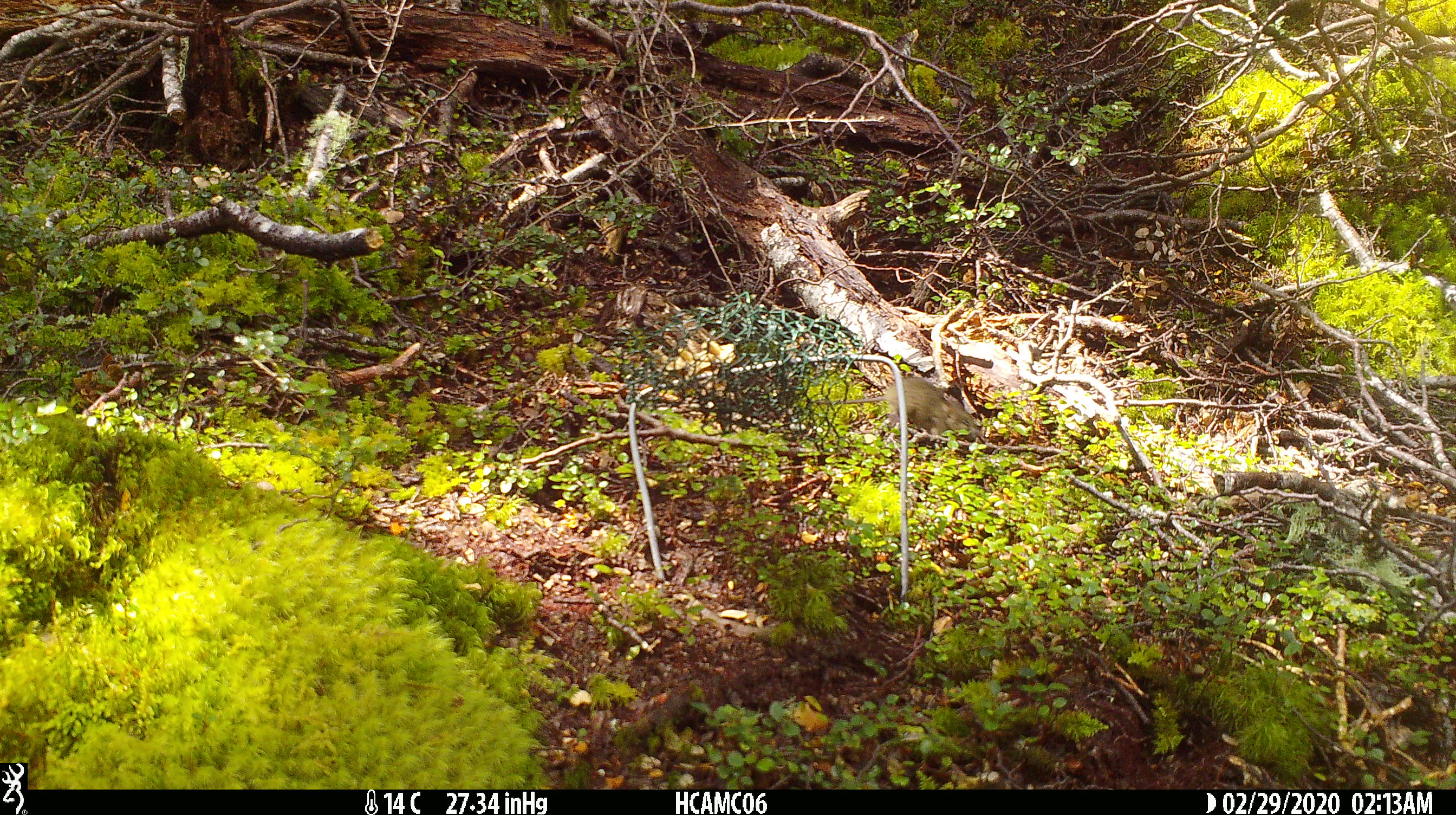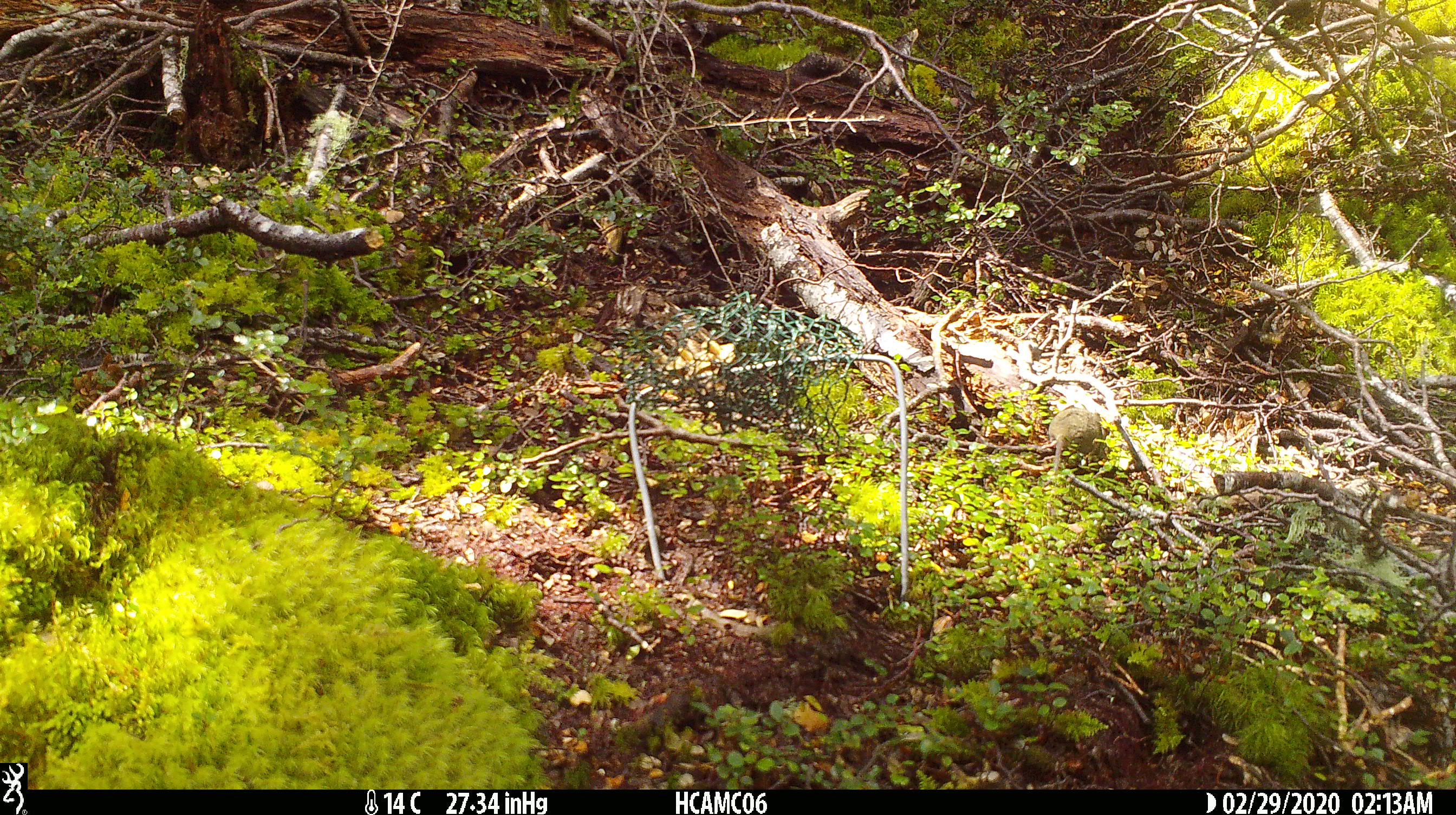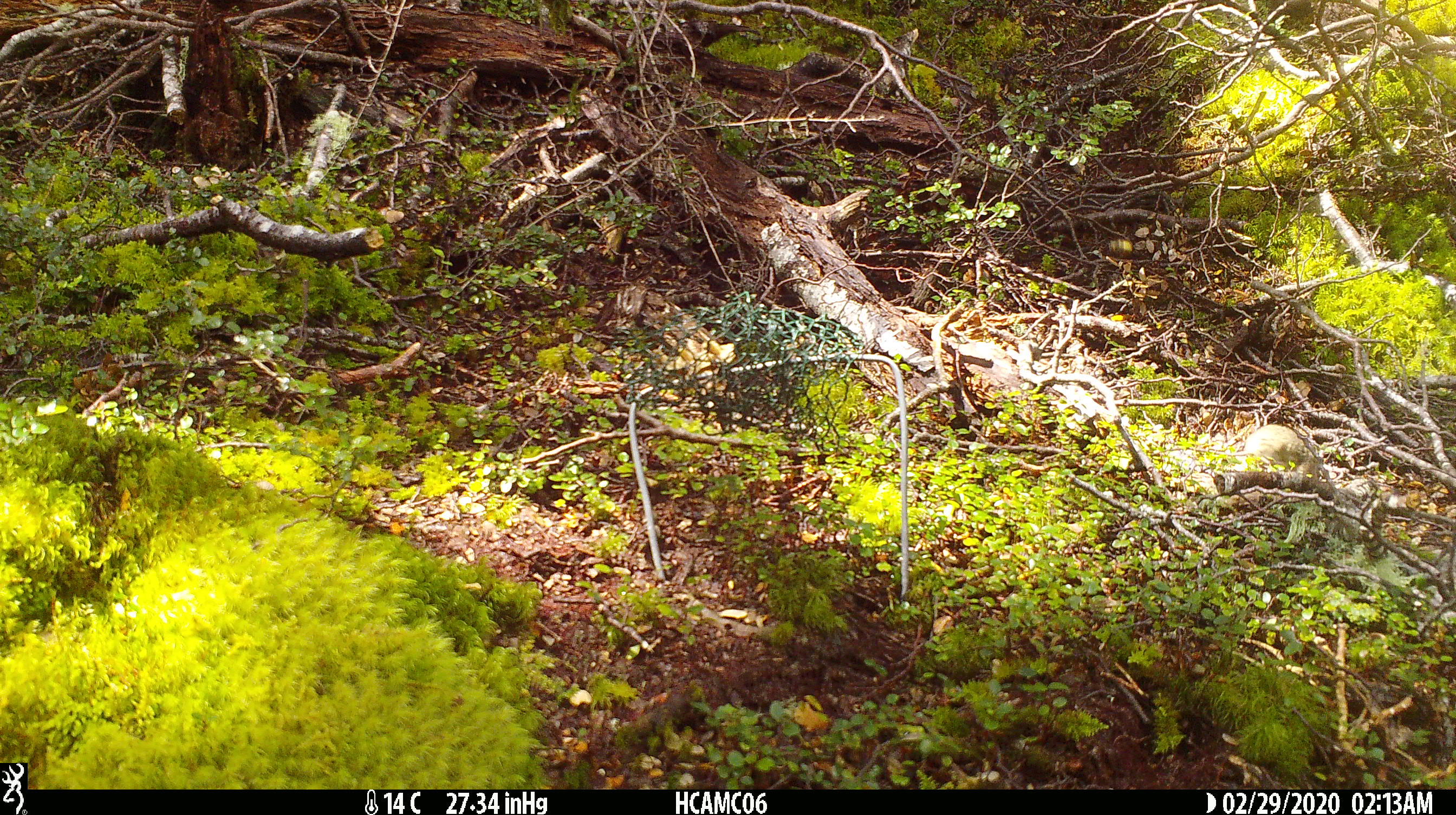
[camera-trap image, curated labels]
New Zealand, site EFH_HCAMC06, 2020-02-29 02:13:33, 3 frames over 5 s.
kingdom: Animalia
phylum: Chordata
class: Mammalia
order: Rodentia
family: Muridae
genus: Mus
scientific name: Mus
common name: mouse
Mouse (Mus).